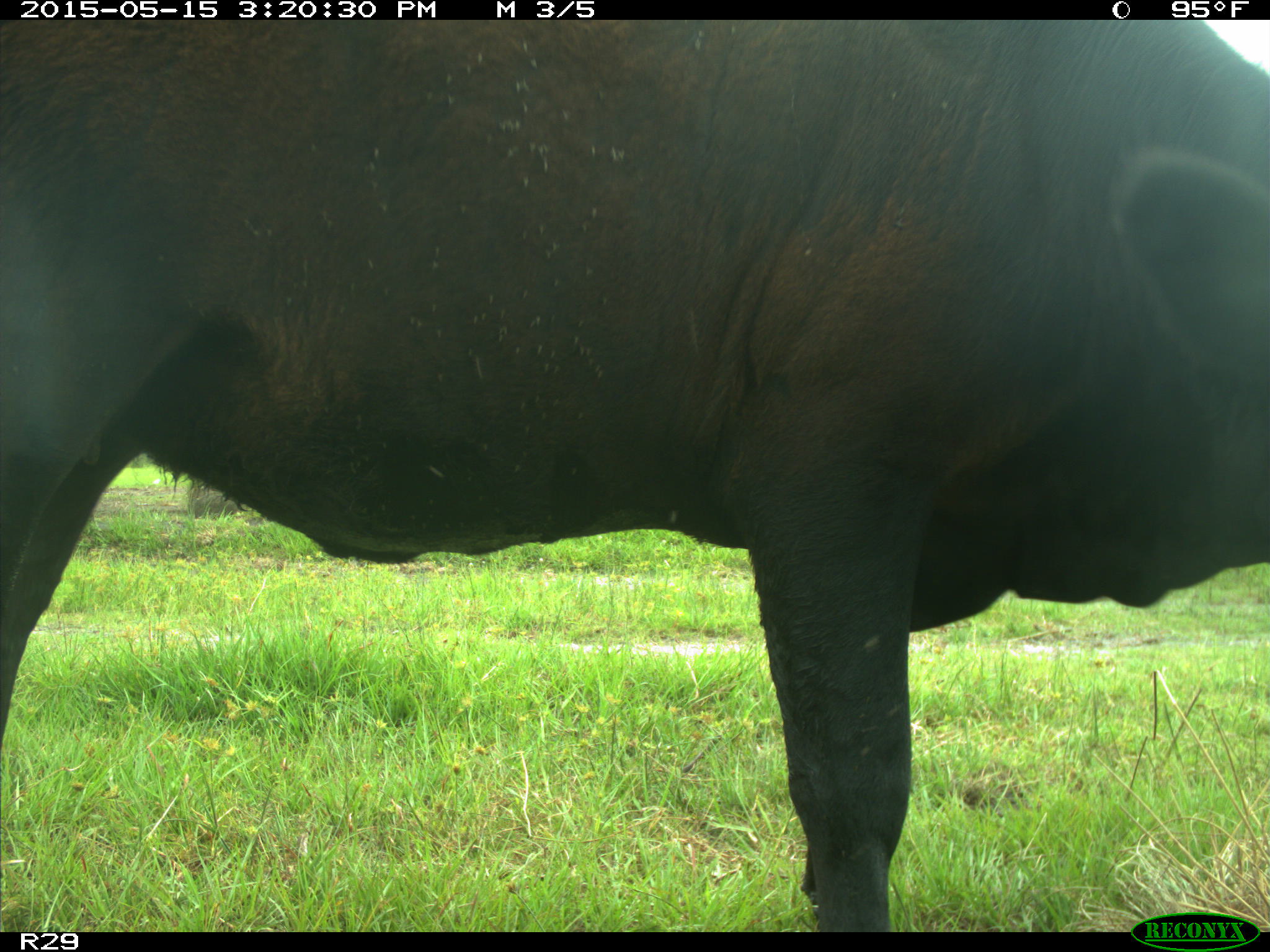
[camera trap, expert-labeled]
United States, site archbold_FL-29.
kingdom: Animalia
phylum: Chordata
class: Mammalia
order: Artiodactyla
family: Bovidae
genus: Bos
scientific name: Bos taurus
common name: domestic cow